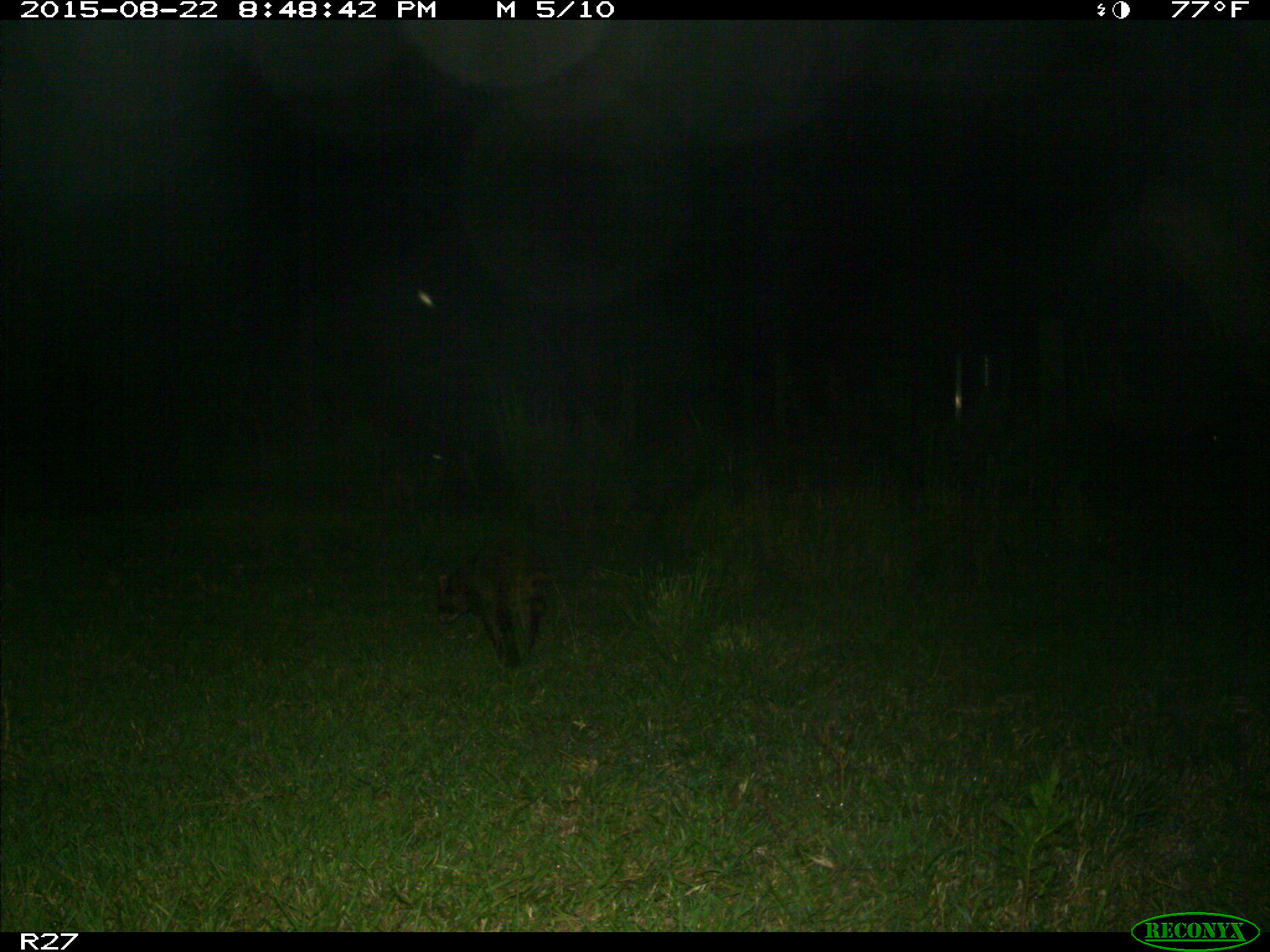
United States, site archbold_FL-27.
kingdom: Animalia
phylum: Chordata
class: Mammalia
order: Carnivora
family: Procyonidae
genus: Procyon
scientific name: Procyon lotor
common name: common raccoon